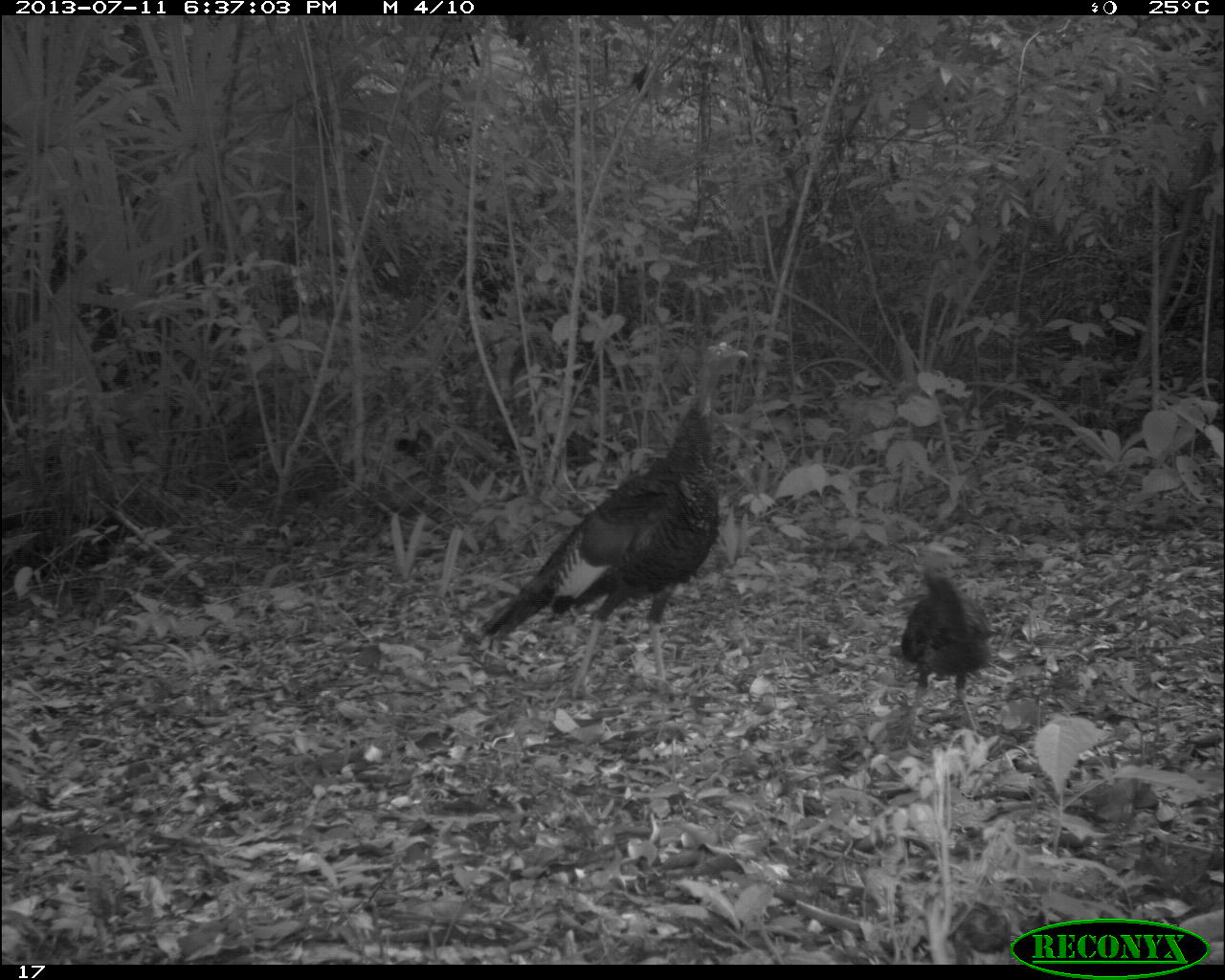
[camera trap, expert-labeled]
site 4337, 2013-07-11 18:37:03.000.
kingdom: Animalia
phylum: Chordata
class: Aves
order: Galliformes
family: Phasianidae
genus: Meleagris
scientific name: Meleagris ocellata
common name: ocellated turkey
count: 2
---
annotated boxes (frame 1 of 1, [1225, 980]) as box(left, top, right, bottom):
meleagris ocellata: box(458, 335, 751, 710); box(890, 550, 1000, 745)